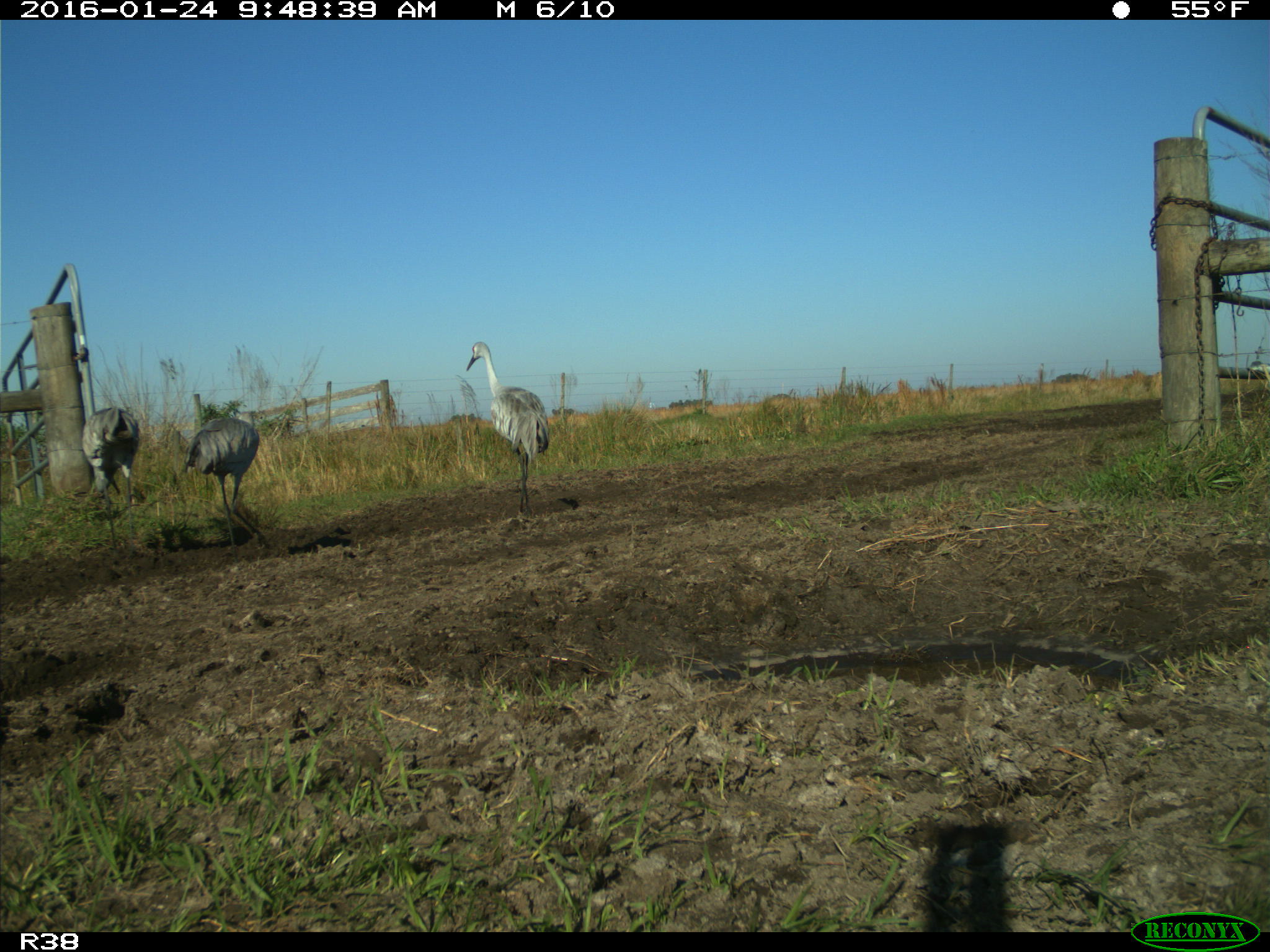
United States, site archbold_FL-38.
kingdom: Animalia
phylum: Chordata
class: Aves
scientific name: Aves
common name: birds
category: unidentified bird